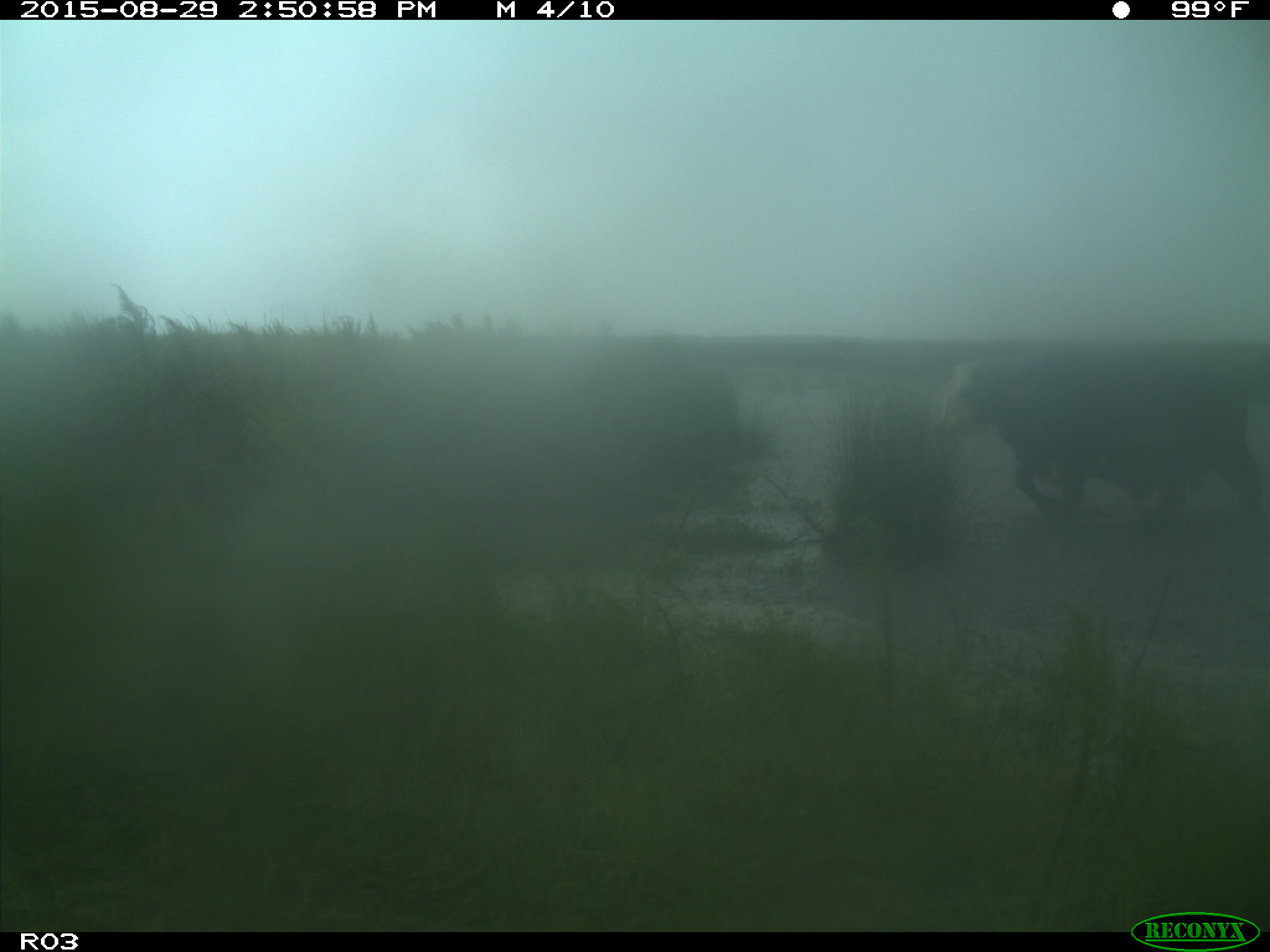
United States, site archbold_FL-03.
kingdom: Animalia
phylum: Chordata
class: Mammalia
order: Artiodactyla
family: Bovidae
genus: Bos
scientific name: Bos taurus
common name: domestic cow